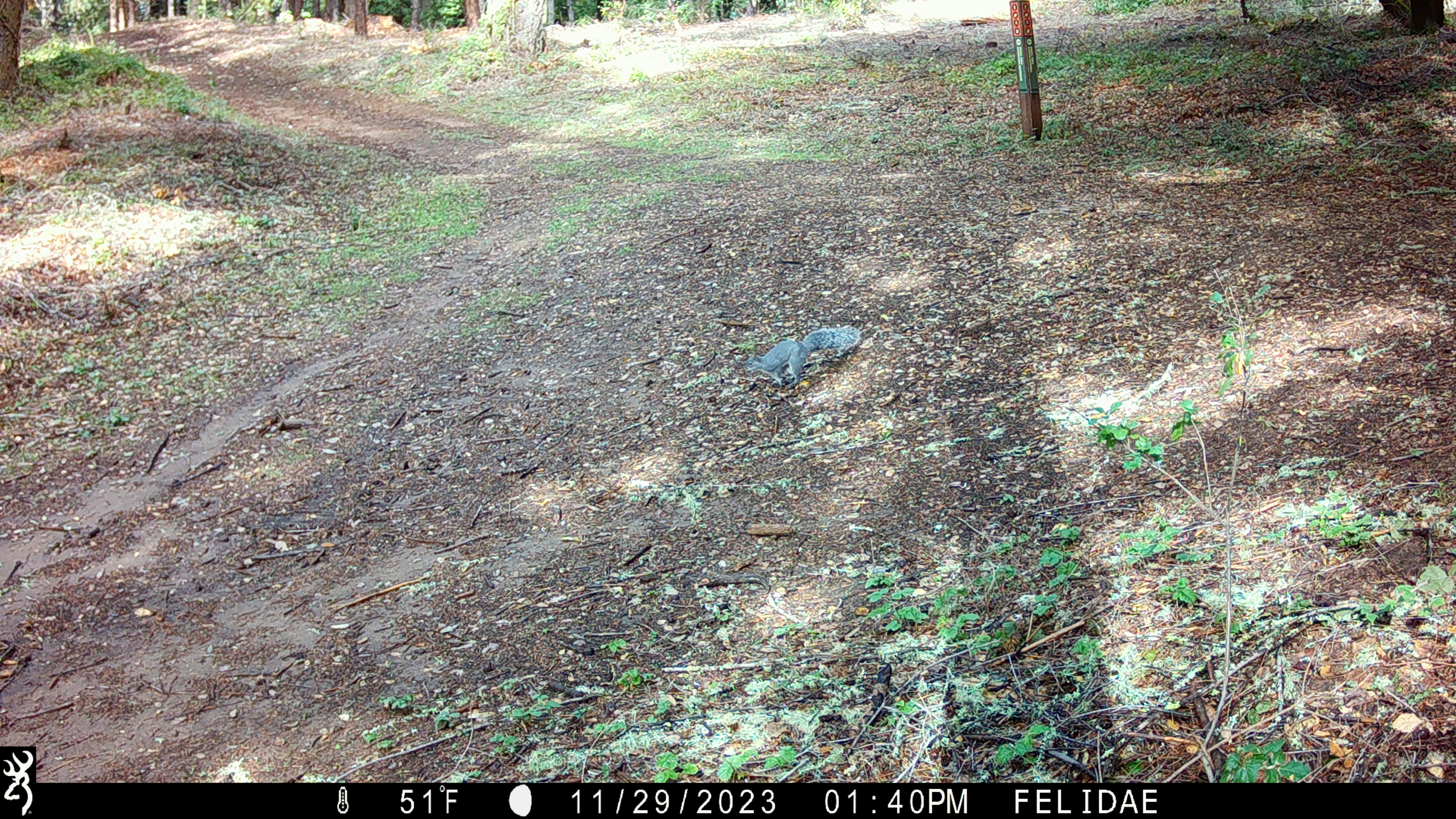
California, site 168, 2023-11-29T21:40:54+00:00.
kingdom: Animalia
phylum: Chordata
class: Mammalia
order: Rodentia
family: Sciuridae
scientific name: Sciuridae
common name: squirrel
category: unknown squirrel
Unknown squirrel (squirrel) (Sciuridae).